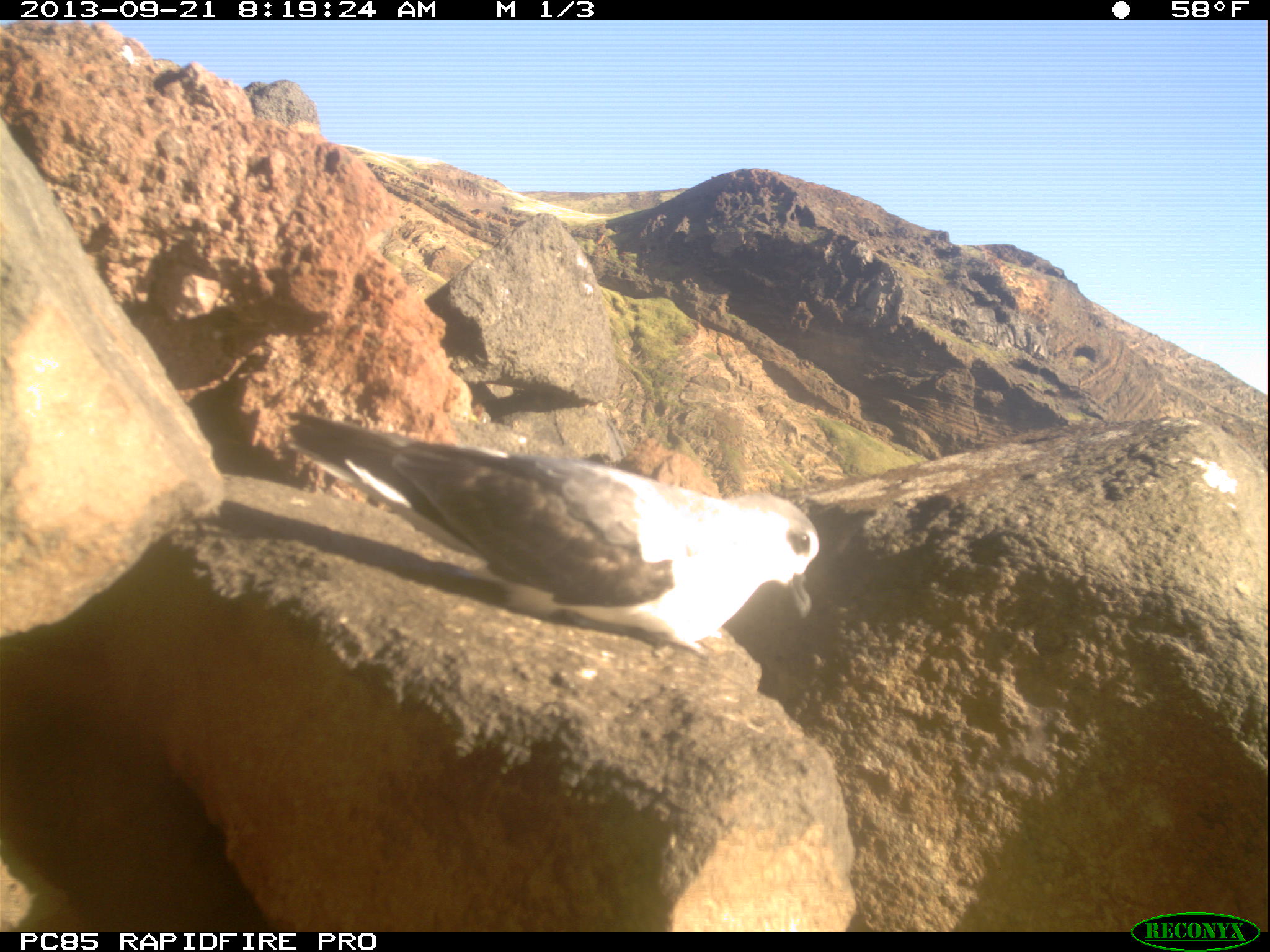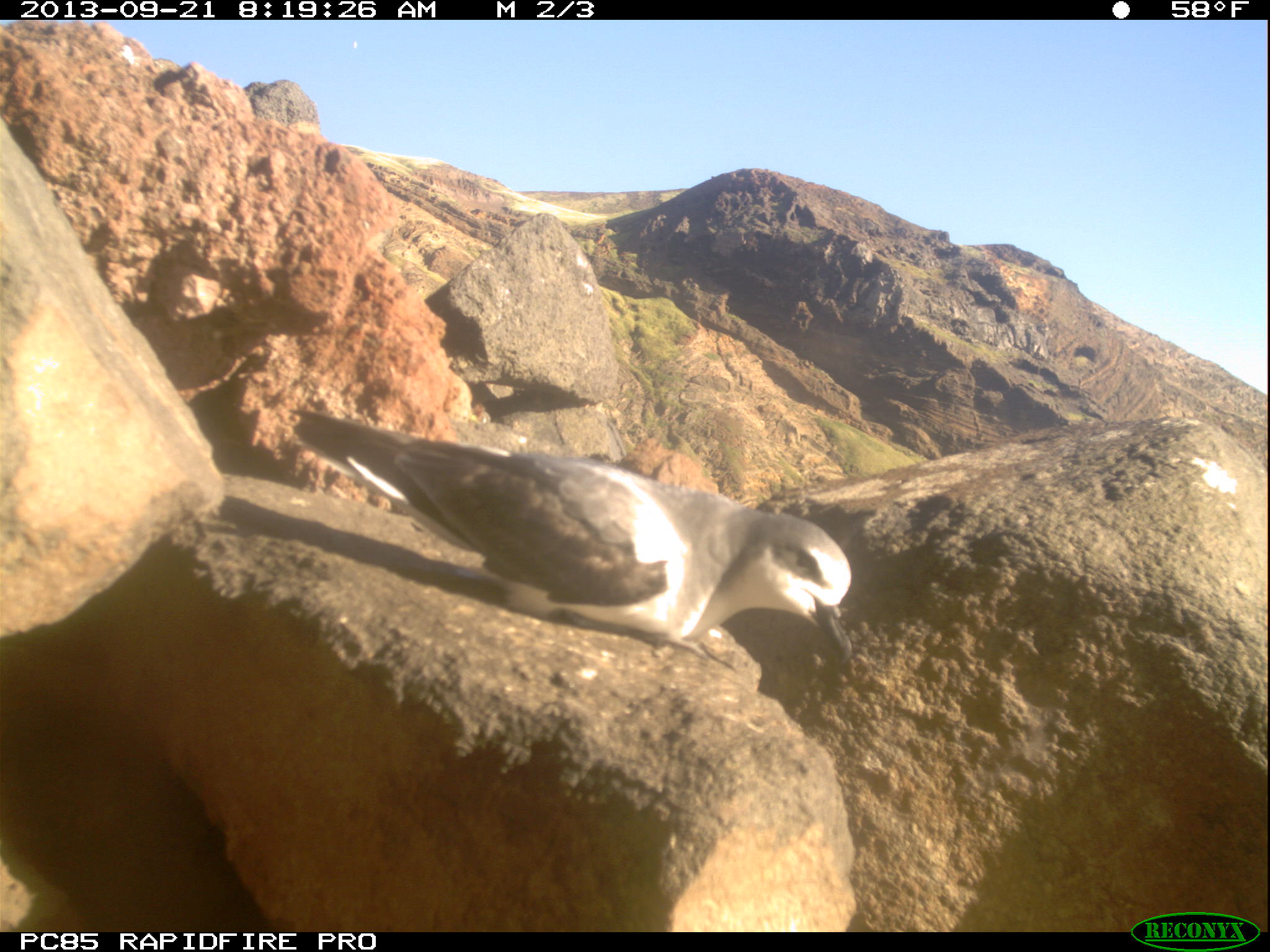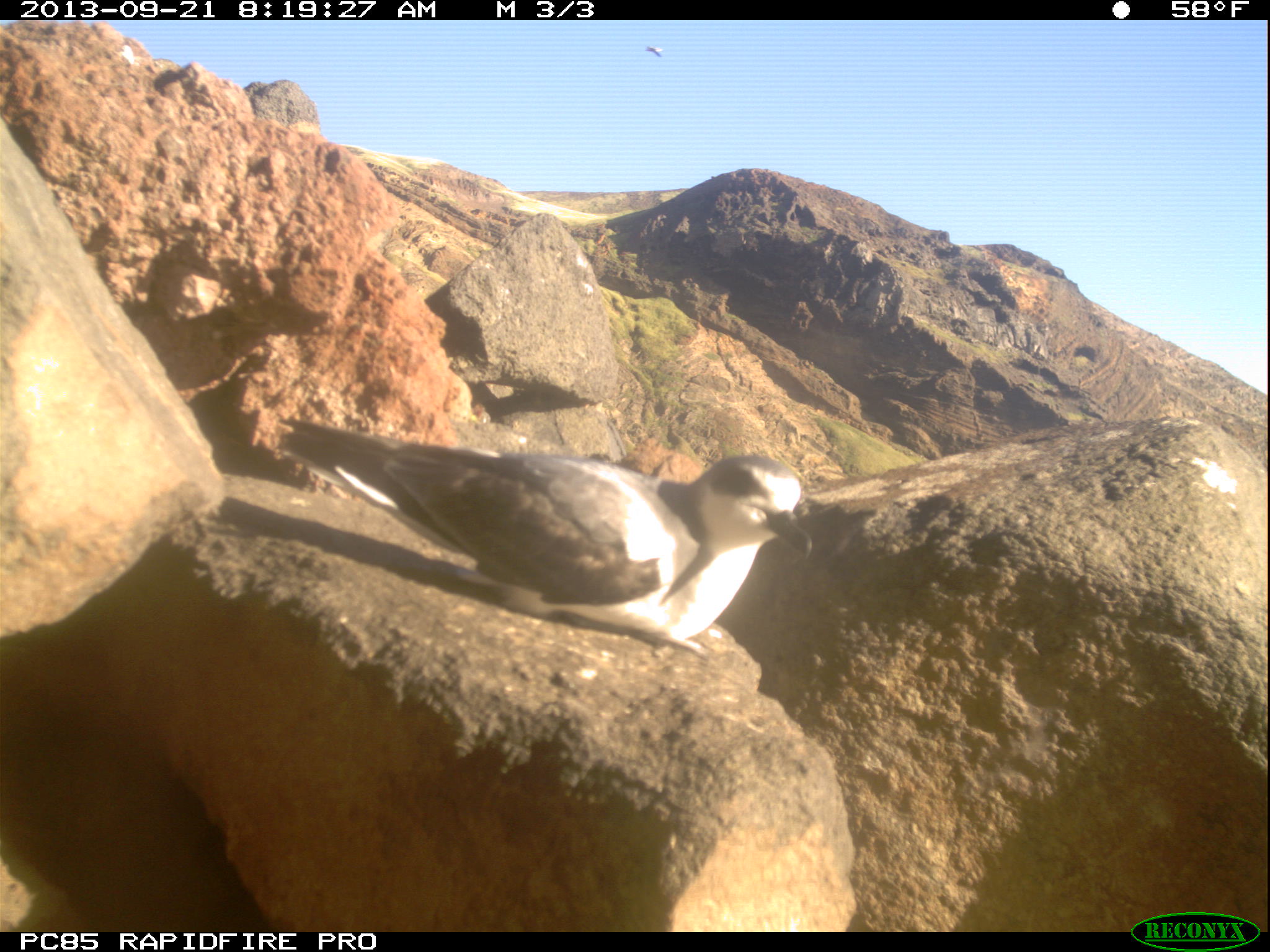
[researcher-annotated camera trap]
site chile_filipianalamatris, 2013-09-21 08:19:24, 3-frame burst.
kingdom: Animalia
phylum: Chordata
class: Aves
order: Procellariiformes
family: Procellariidae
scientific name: Procellariidae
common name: petrel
Petrel (Procellariidae).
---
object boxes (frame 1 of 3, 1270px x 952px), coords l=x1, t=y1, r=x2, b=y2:
petrel: l=280, t=405, r=823, b=663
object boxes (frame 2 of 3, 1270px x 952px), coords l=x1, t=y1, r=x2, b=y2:
petrel: l=283, t=404, r=854, b=689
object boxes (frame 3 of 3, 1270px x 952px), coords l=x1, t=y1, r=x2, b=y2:
petrel: l=267, t=410, r=817, b=661; l=644, t=40, r=668, b=64